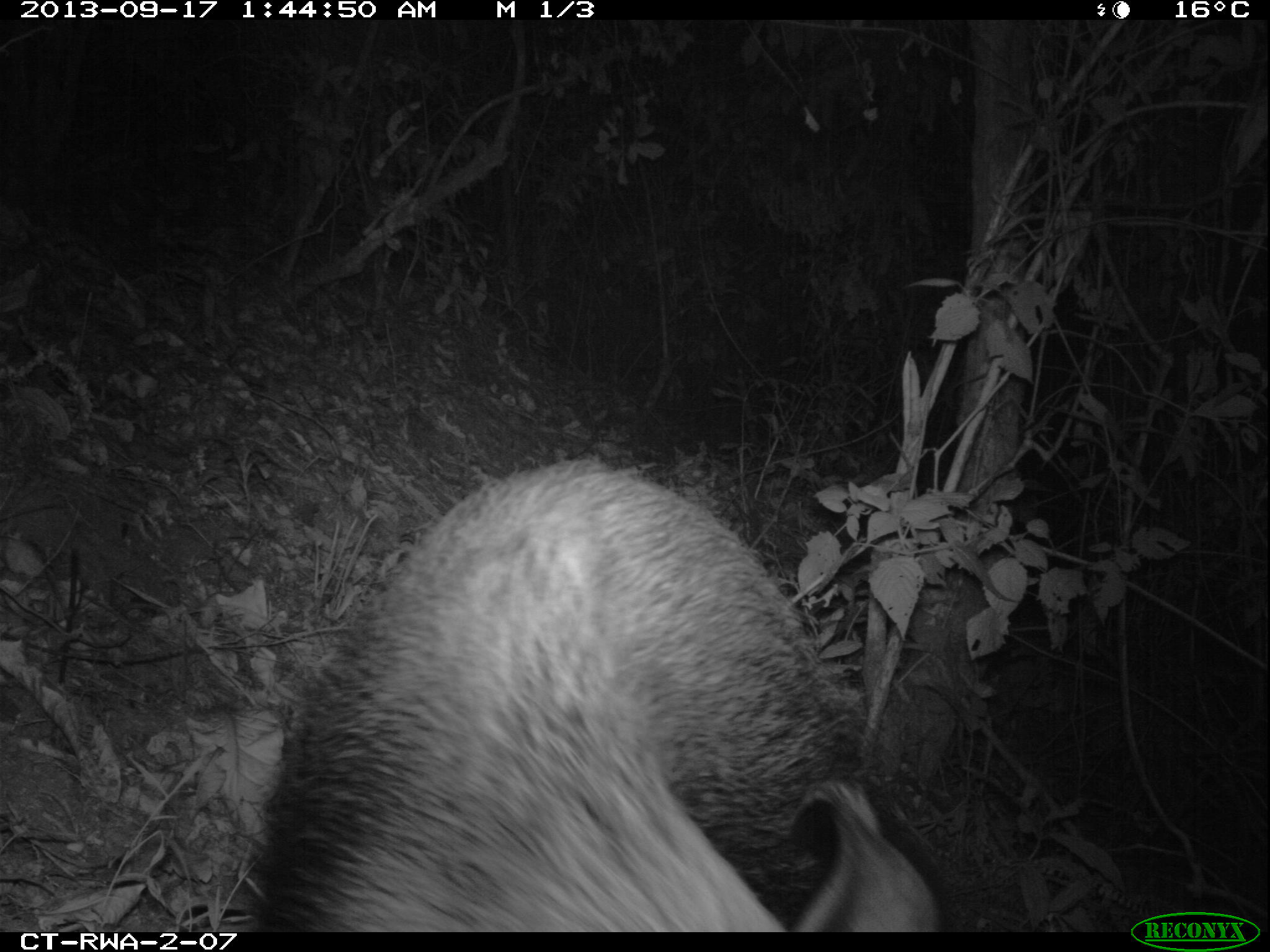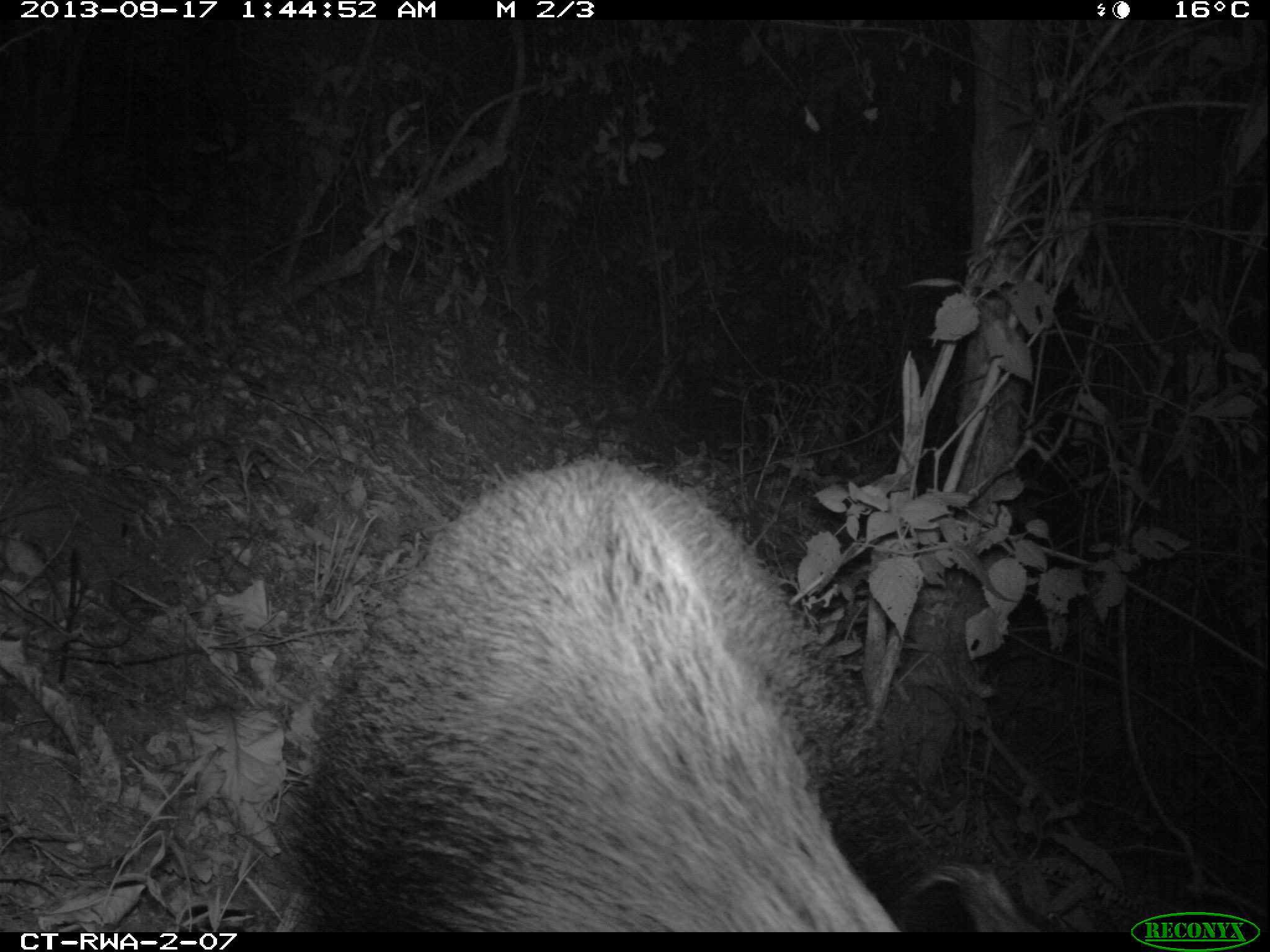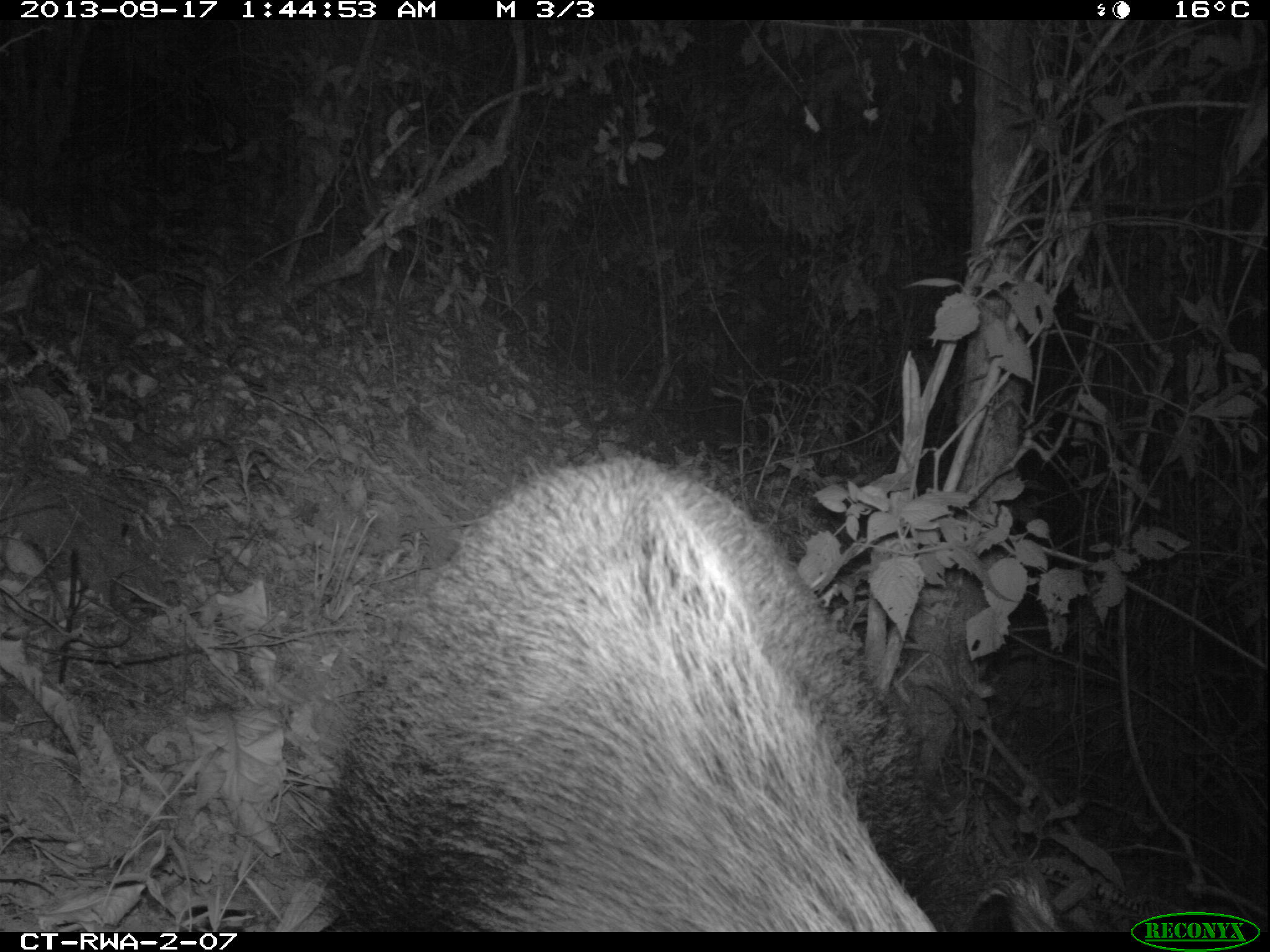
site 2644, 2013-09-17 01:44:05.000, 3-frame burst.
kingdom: Animalia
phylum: Chordata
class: Mammalia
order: Artiodactyla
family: Suidae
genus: Potamochoerus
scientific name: Potamochoerus larvatus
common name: bushpig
Potamochoerus larvatus (bushpig), count 2.